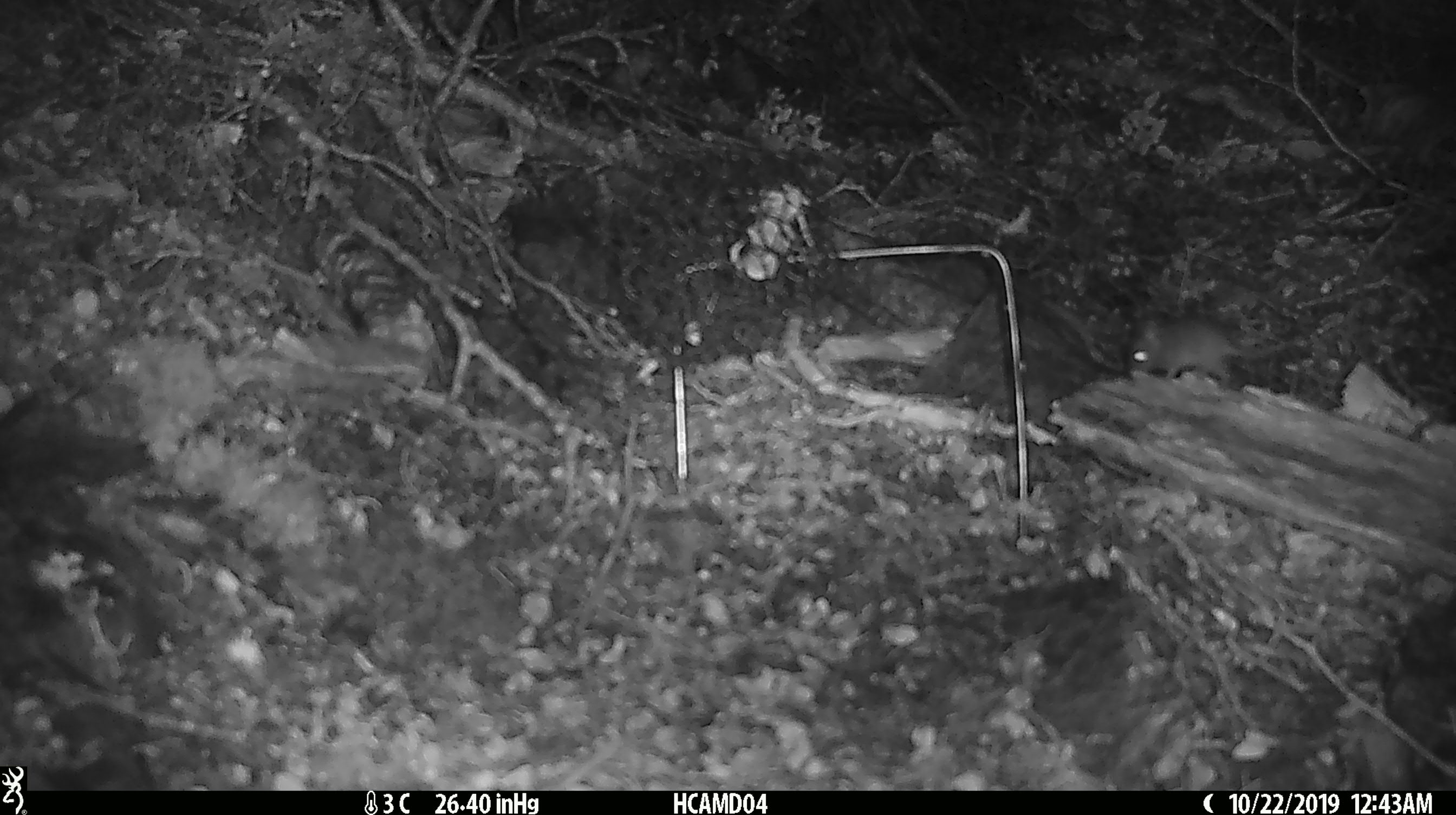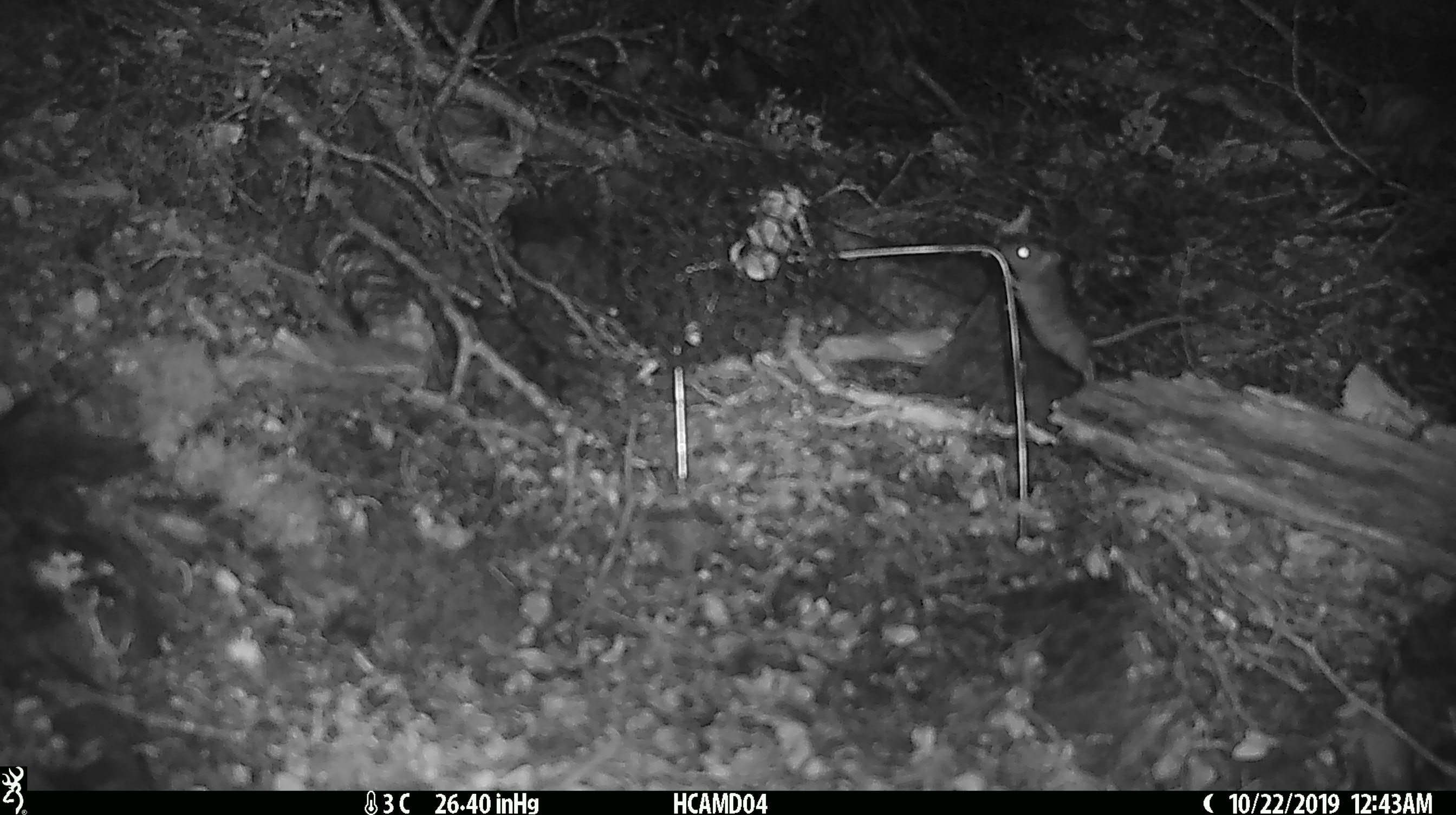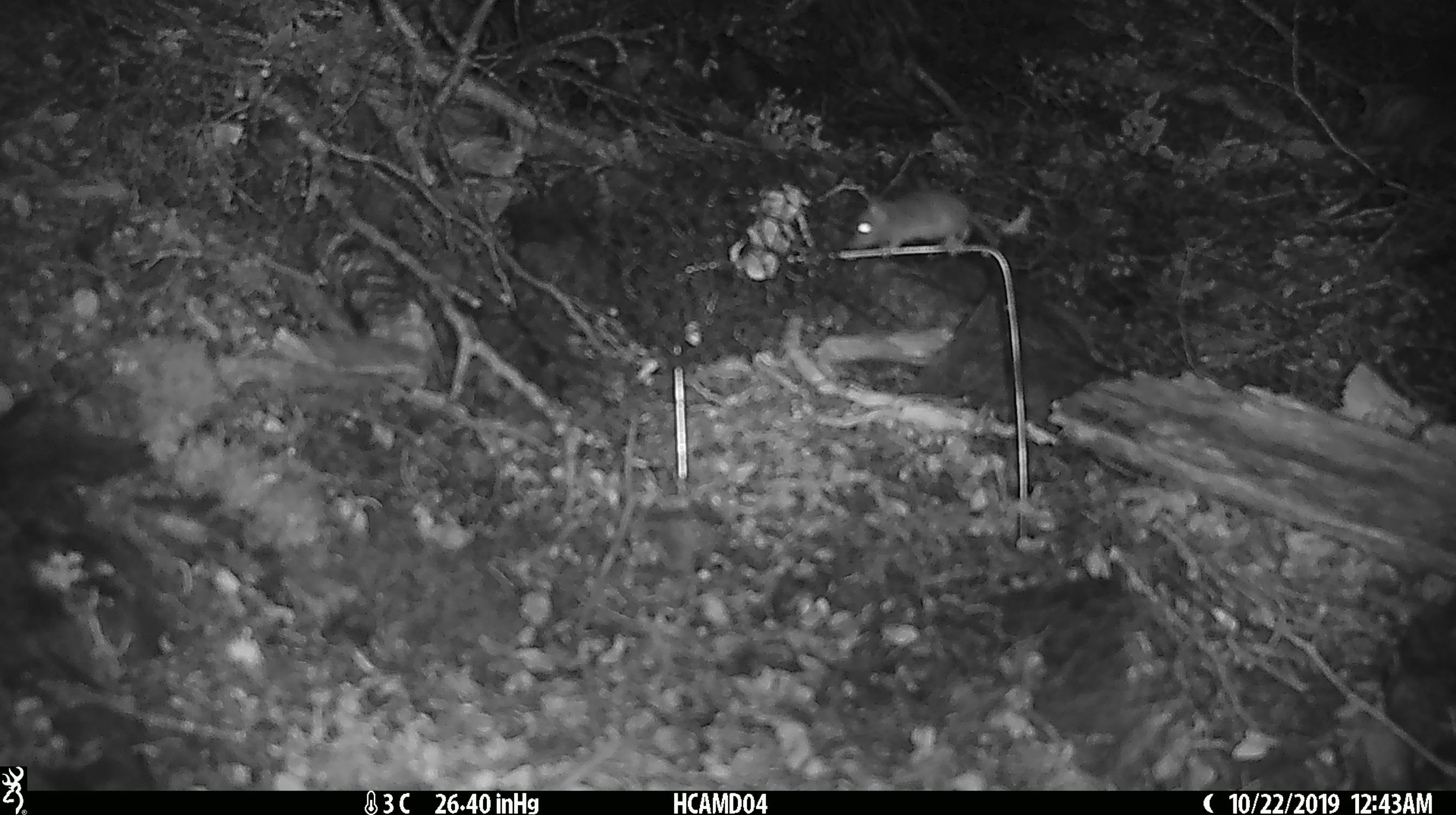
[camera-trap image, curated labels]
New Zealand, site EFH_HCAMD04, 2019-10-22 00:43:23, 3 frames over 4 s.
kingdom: Animalia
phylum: Chordata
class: Mammalia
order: Rodentia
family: Muridae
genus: Mus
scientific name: Mus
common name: mouse